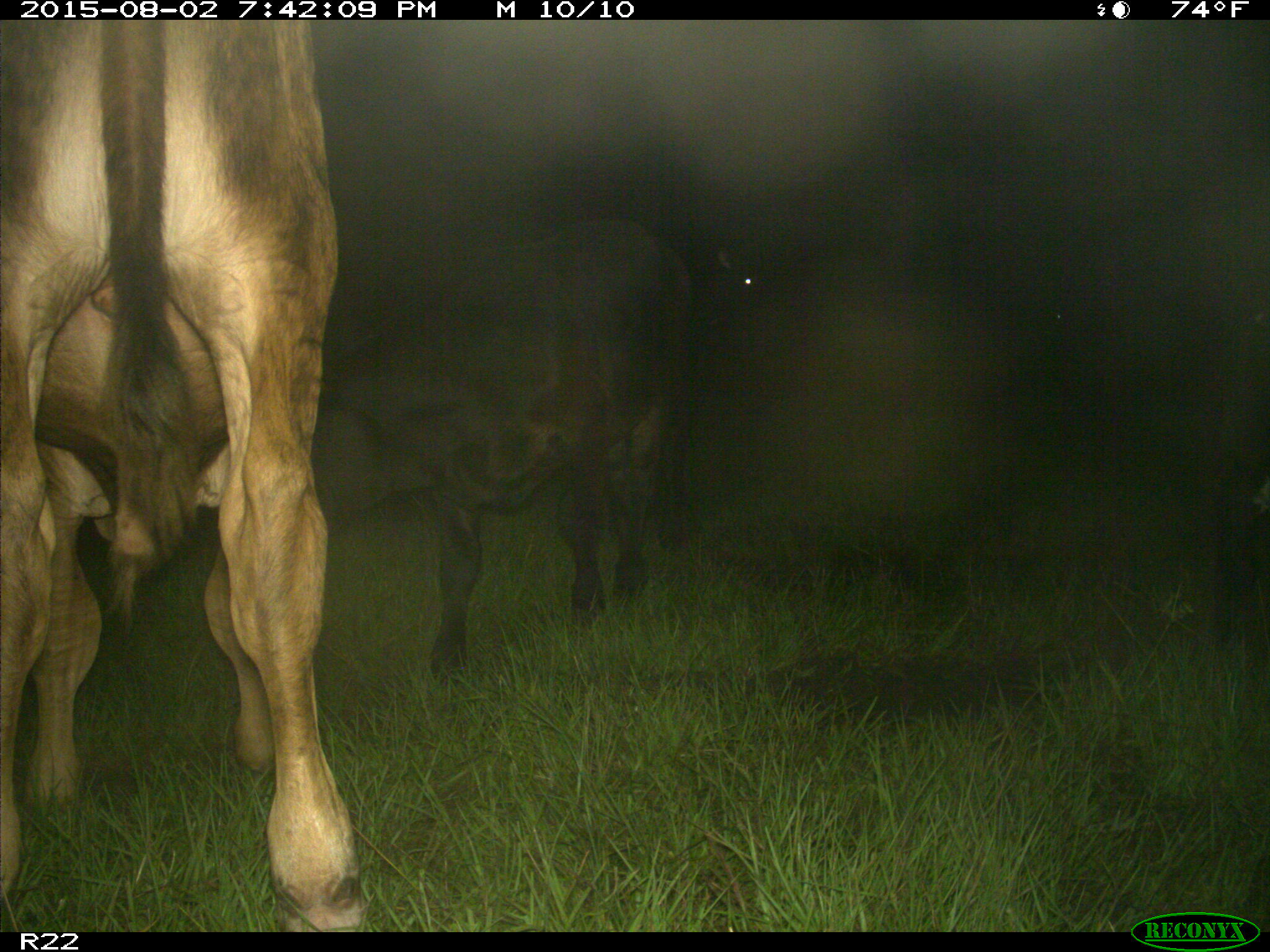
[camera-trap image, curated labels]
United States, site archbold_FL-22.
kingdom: Animalia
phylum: Chordata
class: Mammalia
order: Artiodactyla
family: Bovidae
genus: Bos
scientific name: Bos taurus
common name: domestic cow